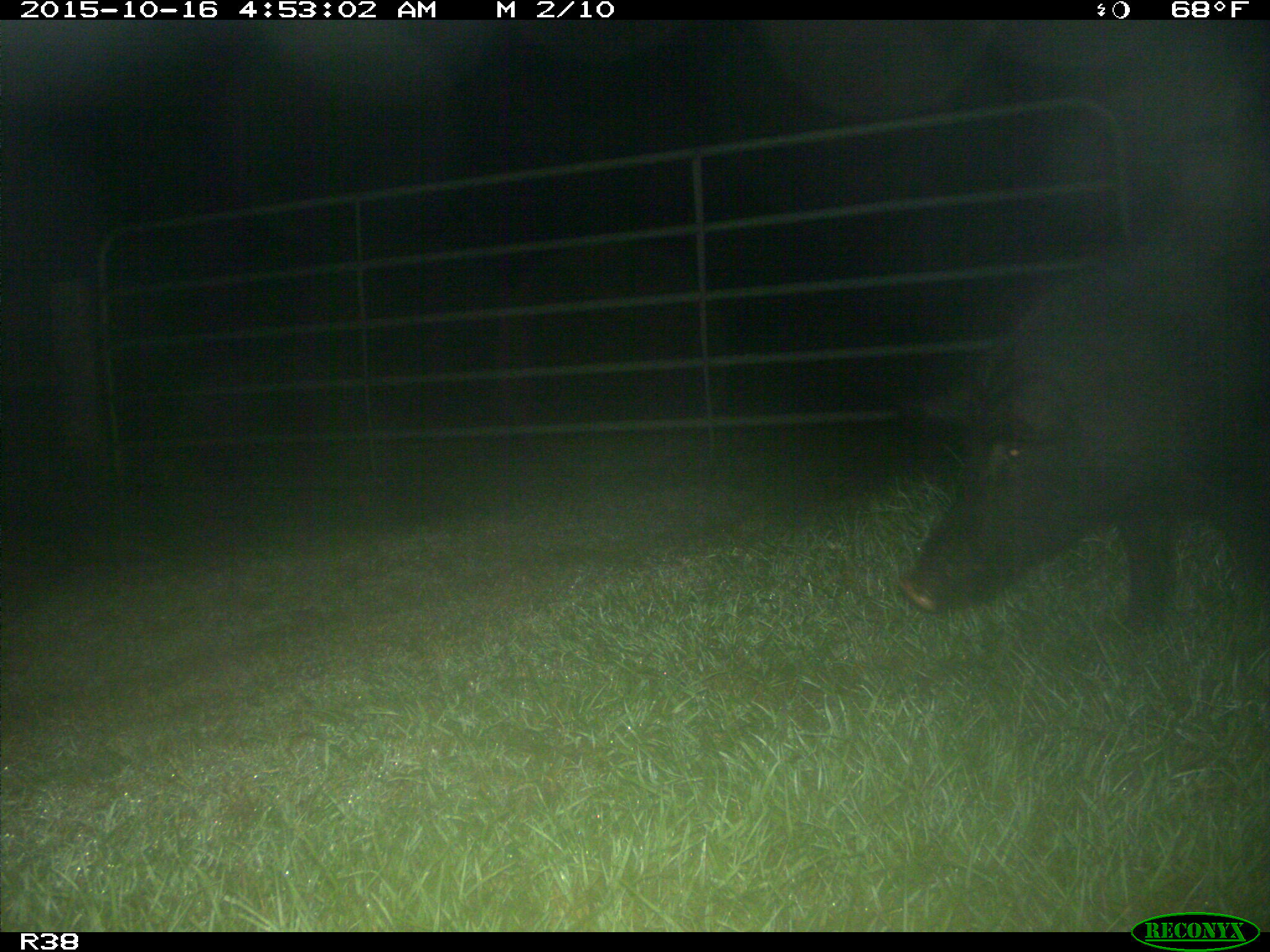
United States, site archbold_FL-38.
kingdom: Animalia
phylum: Chordata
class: Mammalia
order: Artiodactyla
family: Suidae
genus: Sus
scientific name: Sus scrofa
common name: wild boar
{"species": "Sus scrofa (wild boar)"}